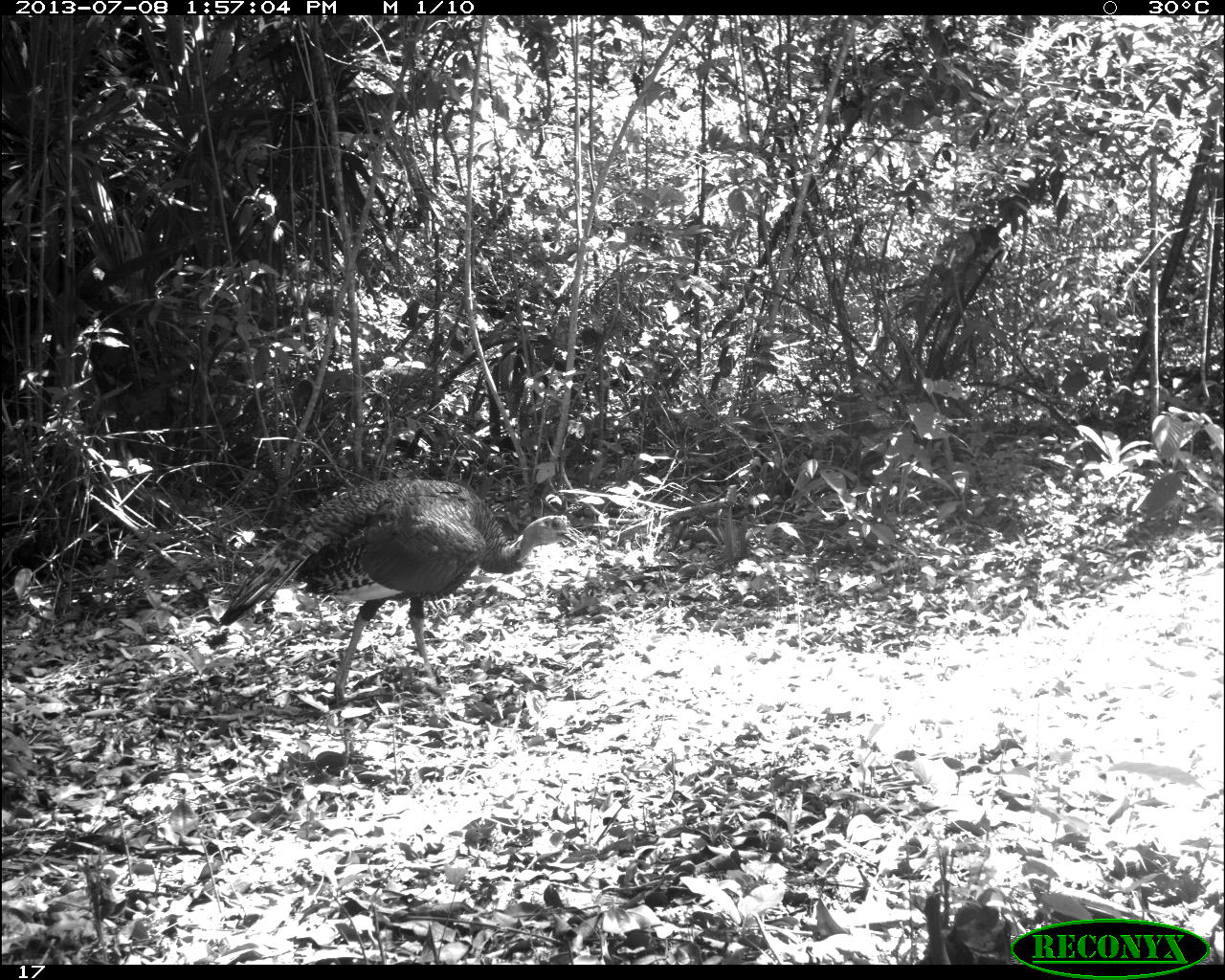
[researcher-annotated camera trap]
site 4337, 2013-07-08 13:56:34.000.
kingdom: Animalia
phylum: Chordata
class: Aves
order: Galliformes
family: Phasianidae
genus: Meleagris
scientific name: Meleagris ocellata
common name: ocellated turkey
Meleagris ocellata (ocellated turkey), count 1, sex male.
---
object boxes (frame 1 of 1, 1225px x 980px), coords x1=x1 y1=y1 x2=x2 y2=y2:
meleagris ocellata: x1=220 y1=479 x2=580 y2=707